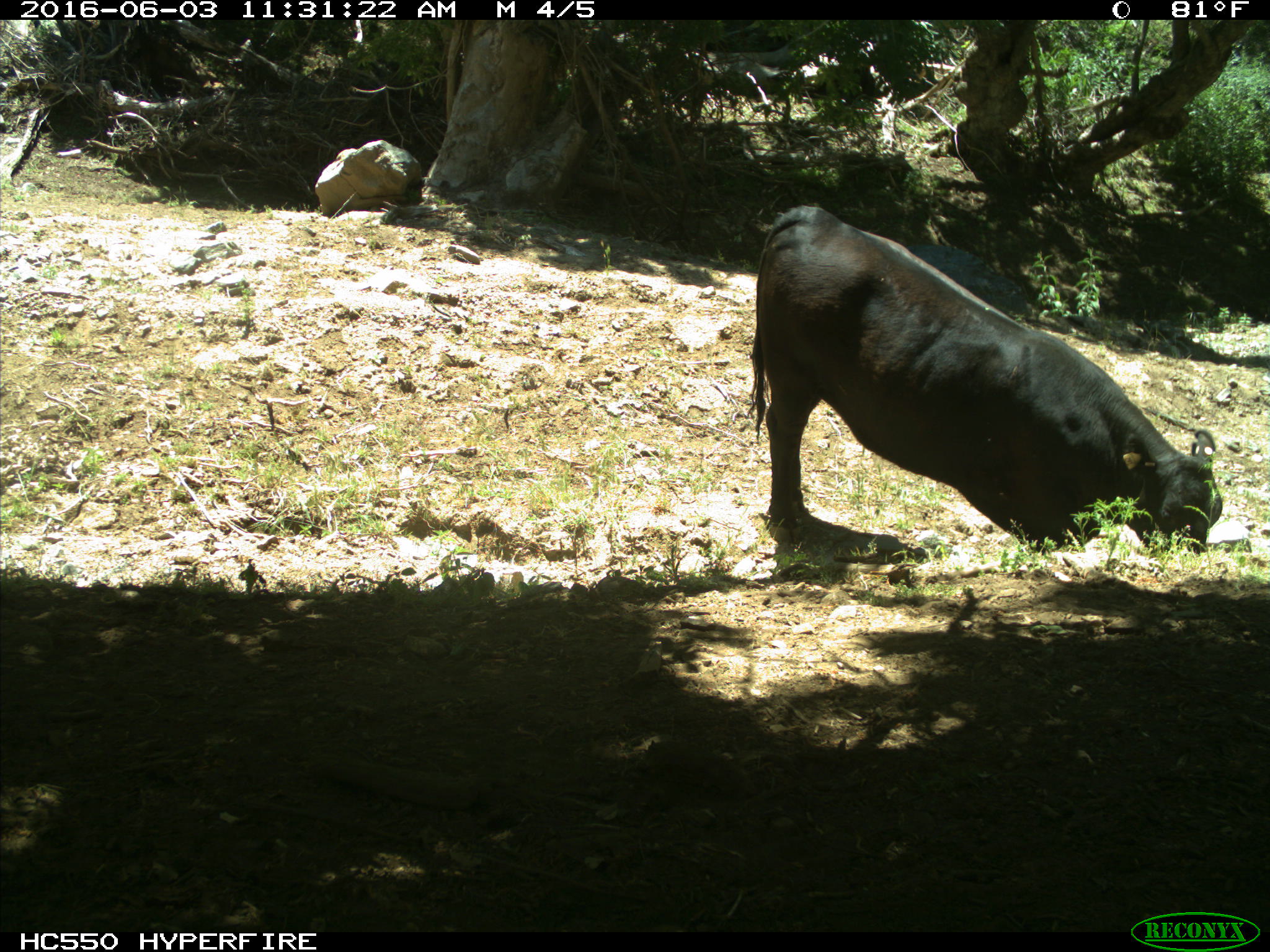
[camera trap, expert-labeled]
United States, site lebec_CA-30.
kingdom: Animalia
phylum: Chordata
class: Mammalia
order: Artiodactyla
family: Bovidae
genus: Bos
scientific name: Bos taurus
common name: domestic cow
Bos taurus (domestic cow).